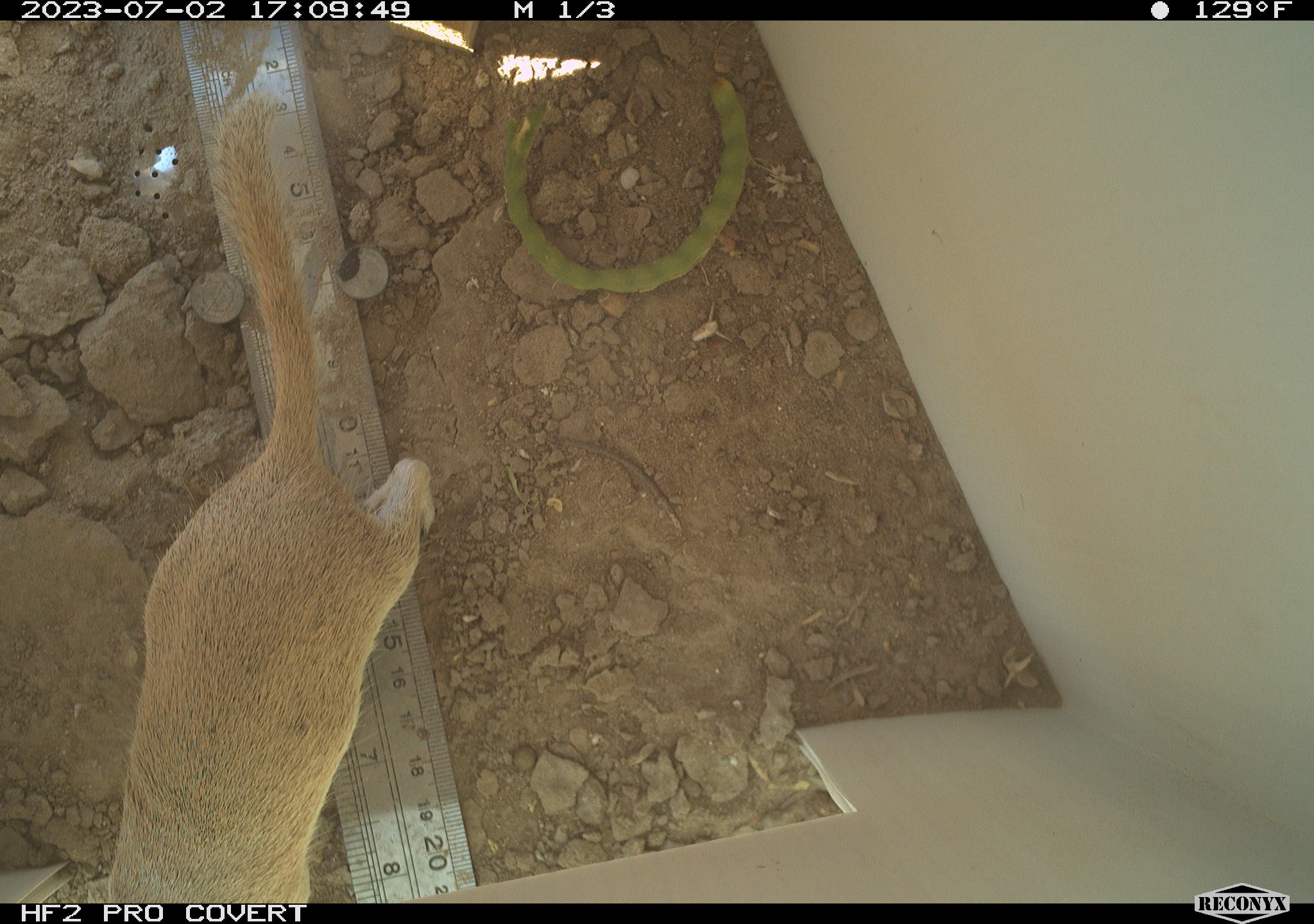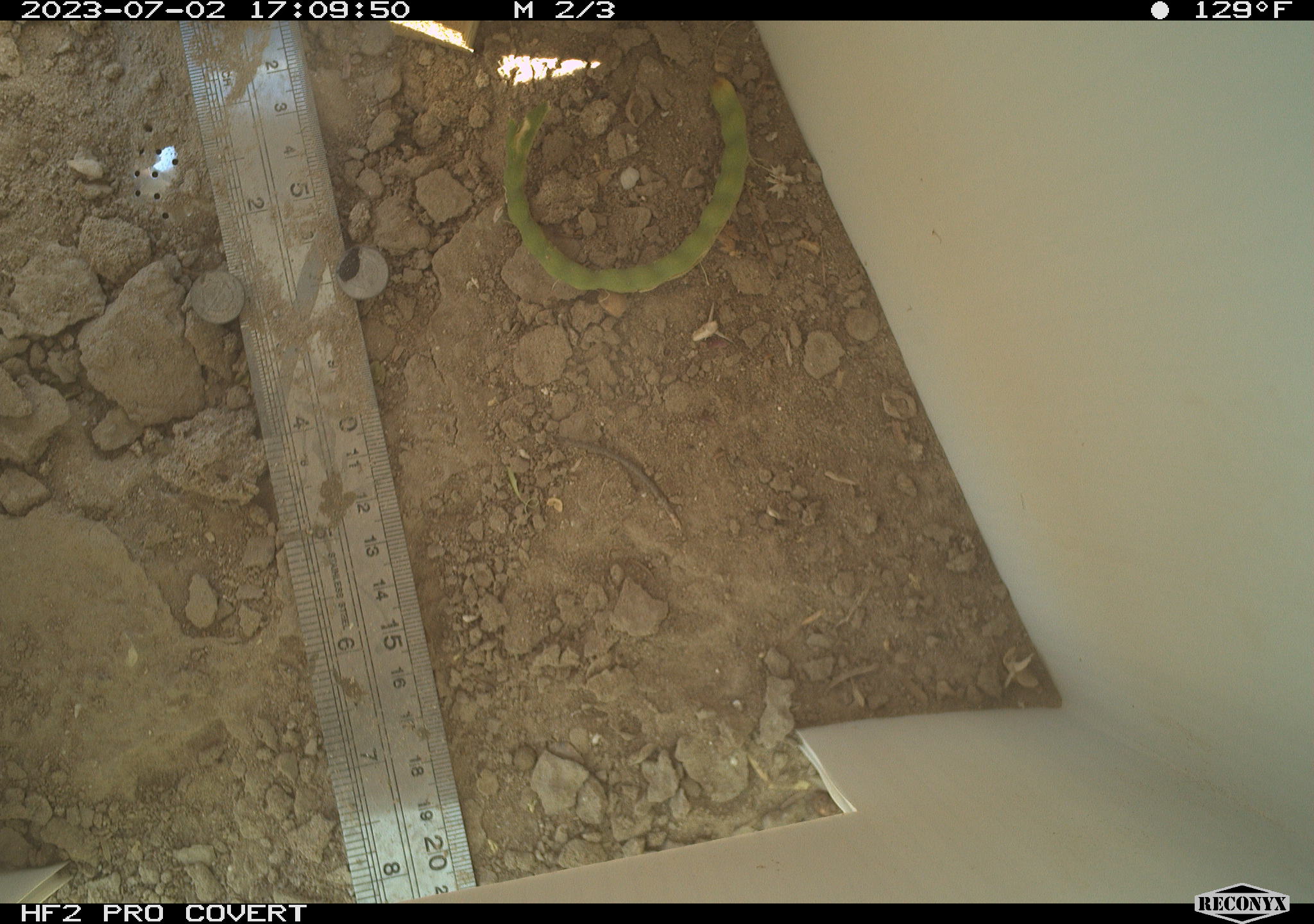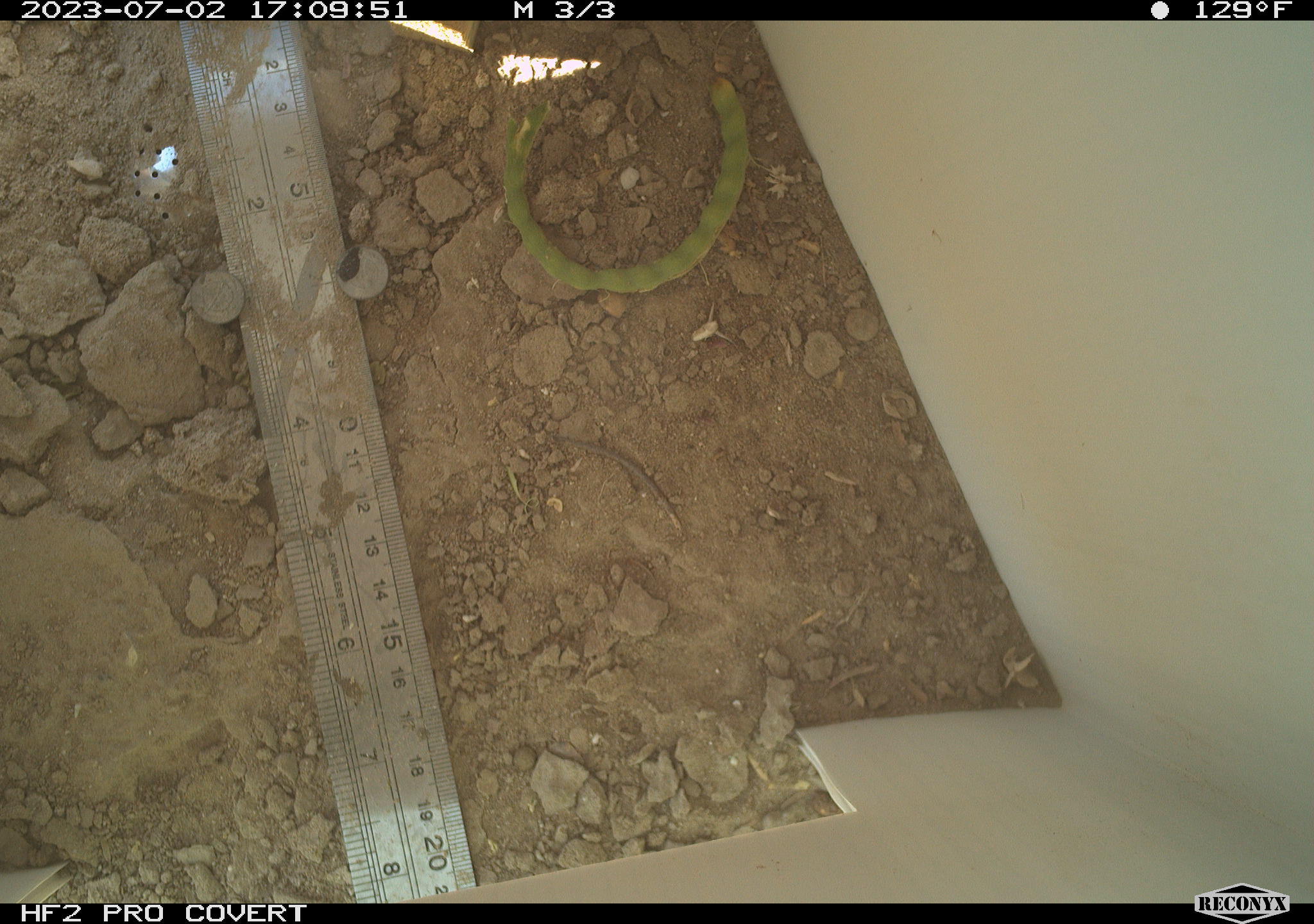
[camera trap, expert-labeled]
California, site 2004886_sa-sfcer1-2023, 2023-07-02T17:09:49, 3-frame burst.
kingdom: Animalia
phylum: Chordata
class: Mammalia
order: Rodentia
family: Sciuridae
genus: Xerospermophilus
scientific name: Xerospermophilus tereticaudus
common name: round-tailed ground squirrel